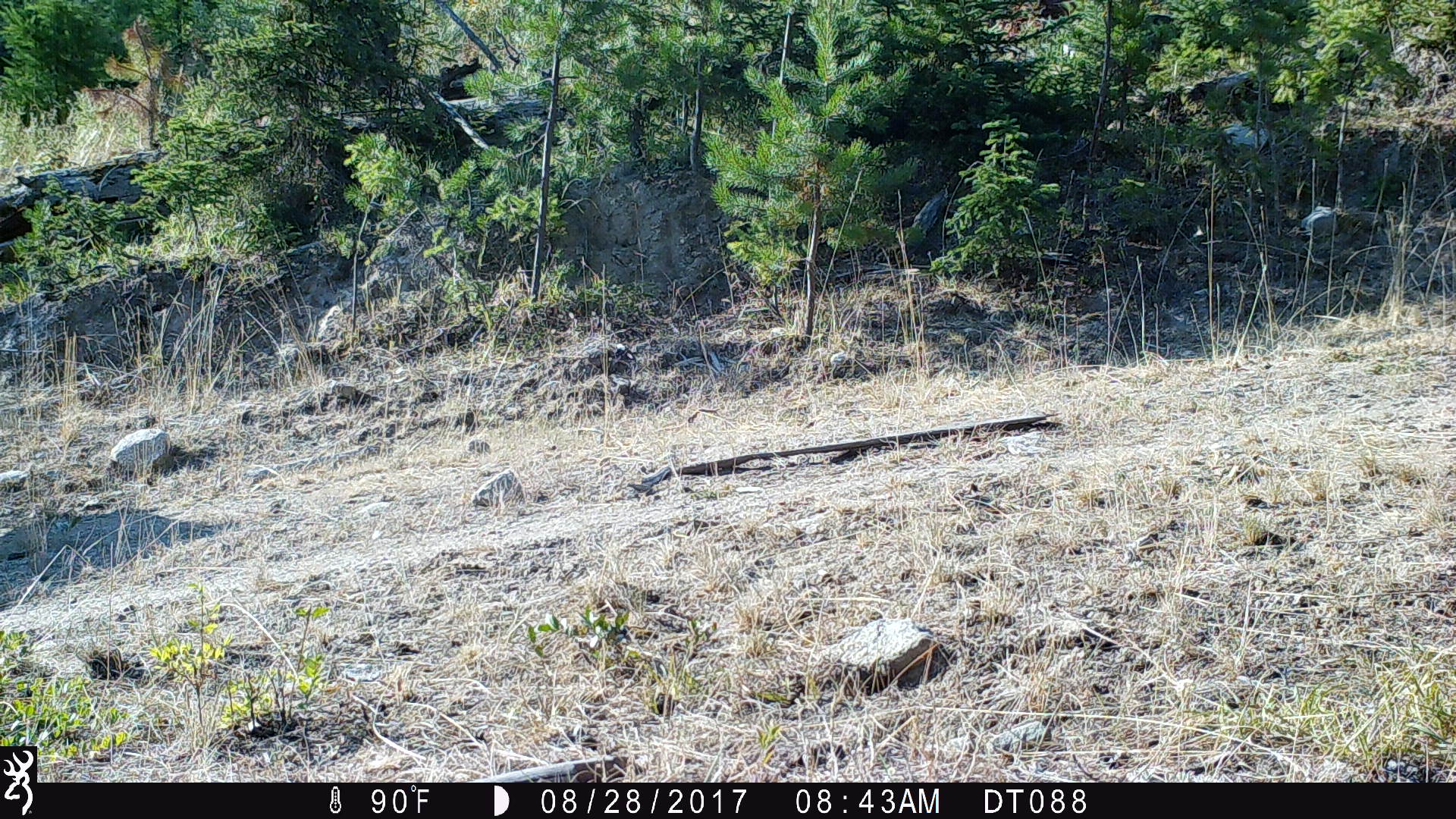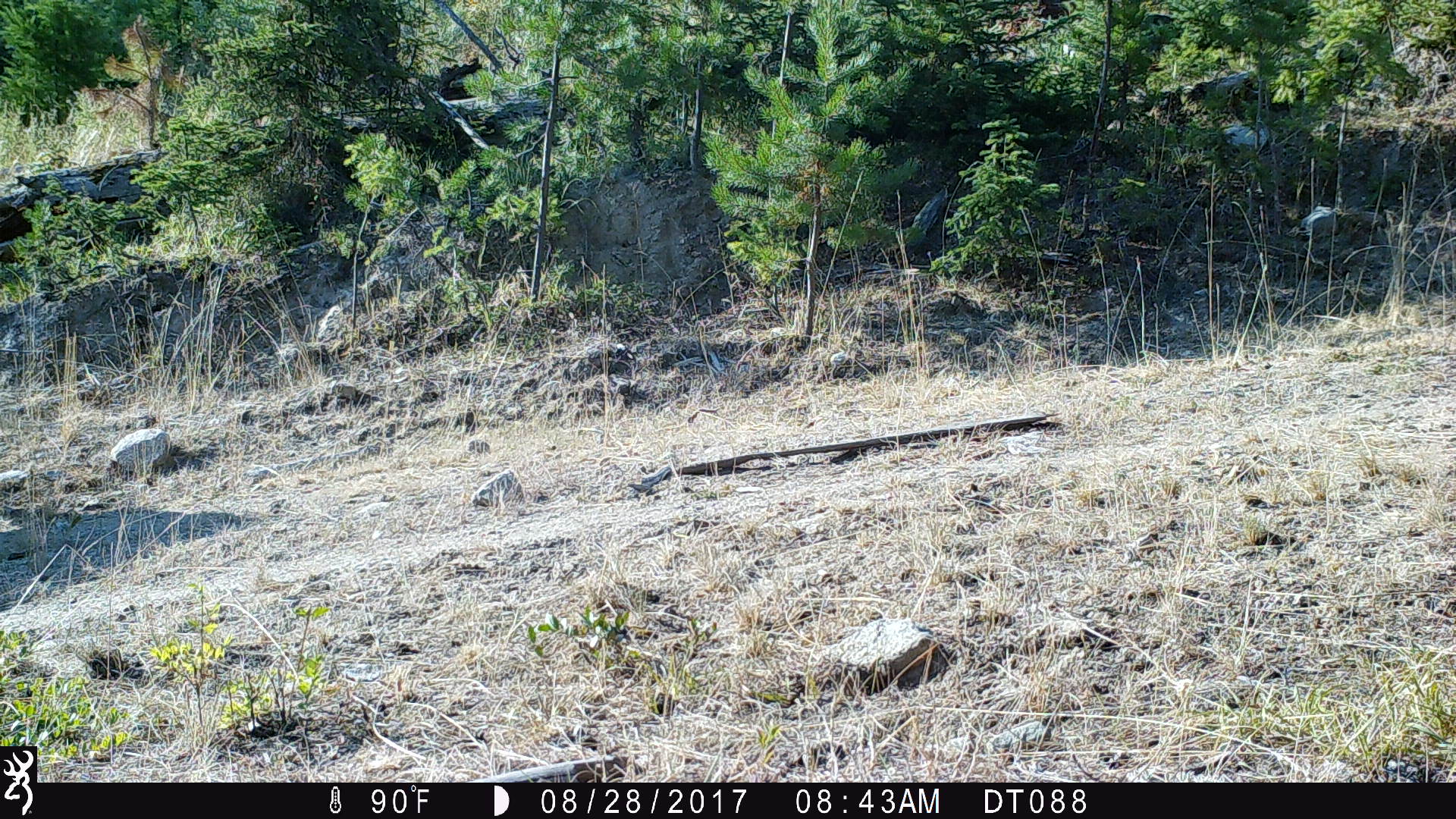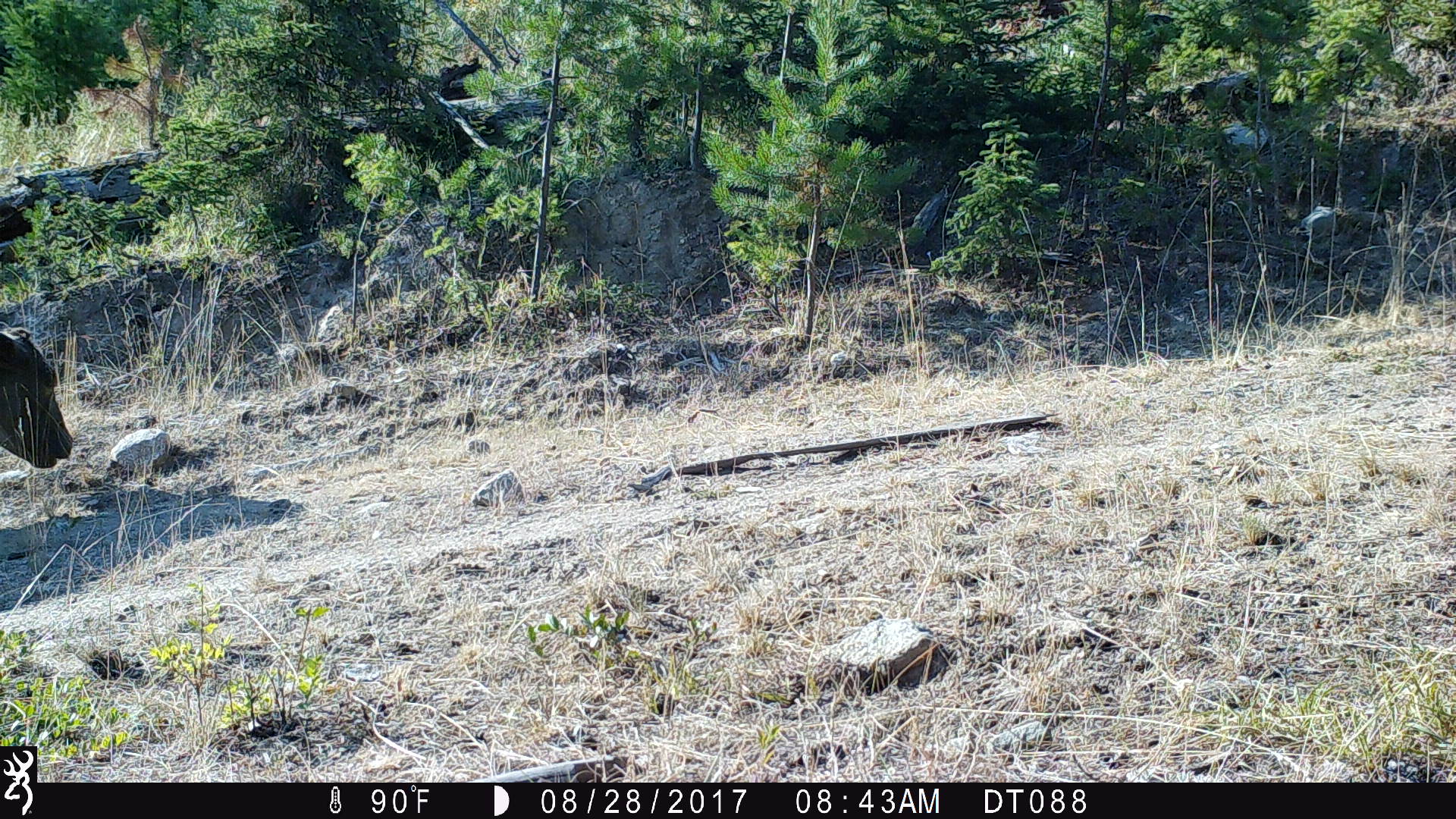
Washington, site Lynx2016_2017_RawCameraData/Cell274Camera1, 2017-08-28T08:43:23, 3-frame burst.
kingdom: Animalia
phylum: Chordata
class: Mammalia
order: Artiodactyla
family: Bovidae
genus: Bos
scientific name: Bos taurus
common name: domestic cattle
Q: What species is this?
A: Domestic cattle (Bos taurus).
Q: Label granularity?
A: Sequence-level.